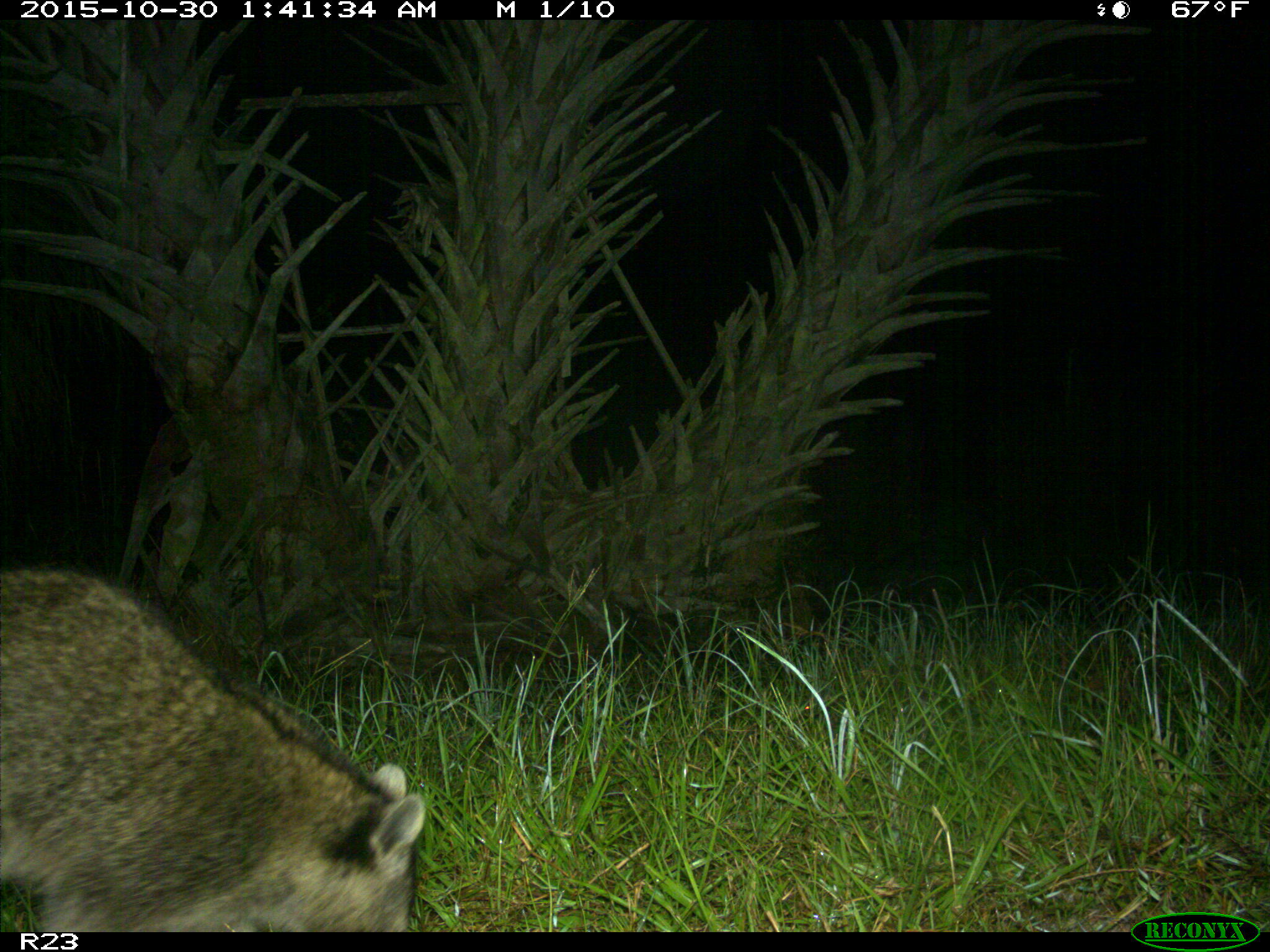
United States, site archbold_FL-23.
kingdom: Animalia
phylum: Chordata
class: Mammalia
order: Carnivora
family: Procyonidae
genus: Procyon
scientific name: Procyon lotor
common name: common raccoon